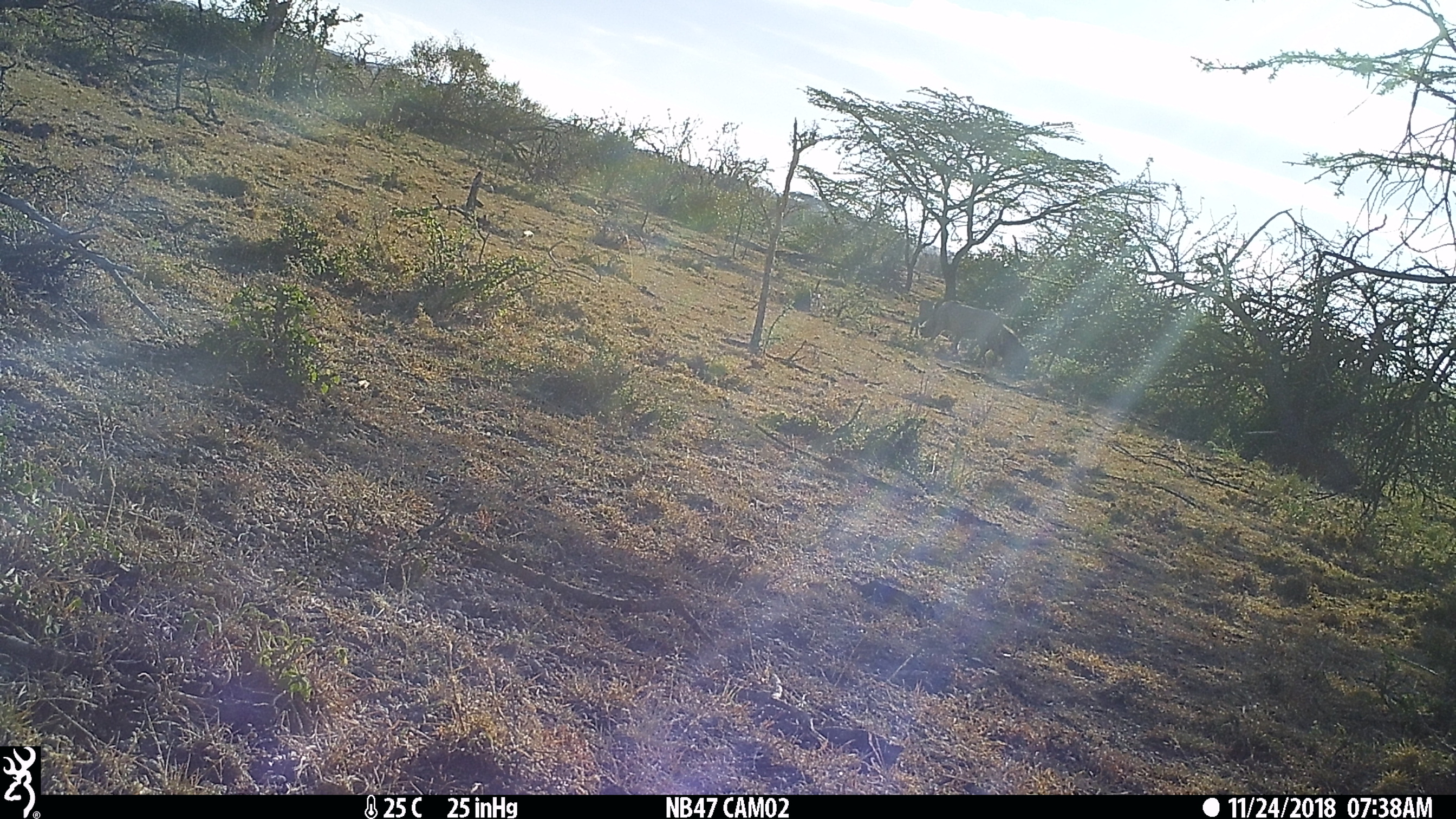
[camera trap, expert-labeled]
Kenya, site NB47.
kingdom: Animalia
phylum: Chordata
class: Mammalia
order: Artiodactyla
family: Suidae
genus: Phacochoerus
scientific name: Phacochoerus africanus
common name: common warthog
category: warthog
Warthog (common warthog) (Phacochoerus africanus).